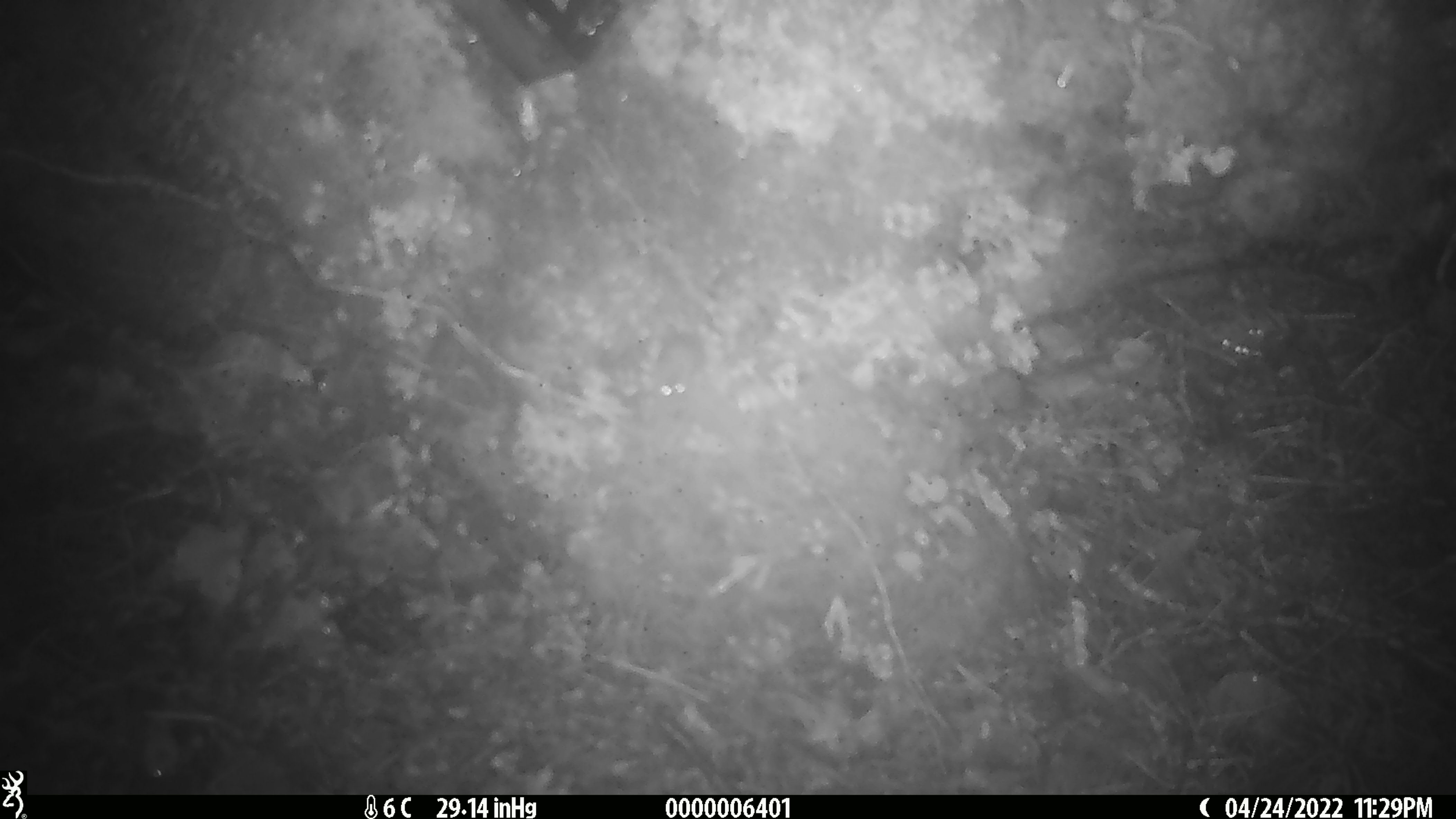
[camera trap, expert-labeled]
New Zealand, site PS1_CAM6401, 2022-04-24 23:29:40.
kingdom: Animalia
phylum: Chordata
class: Mammalia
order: Rodentia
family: Muridae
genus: Mus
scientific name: Mus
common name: mouse